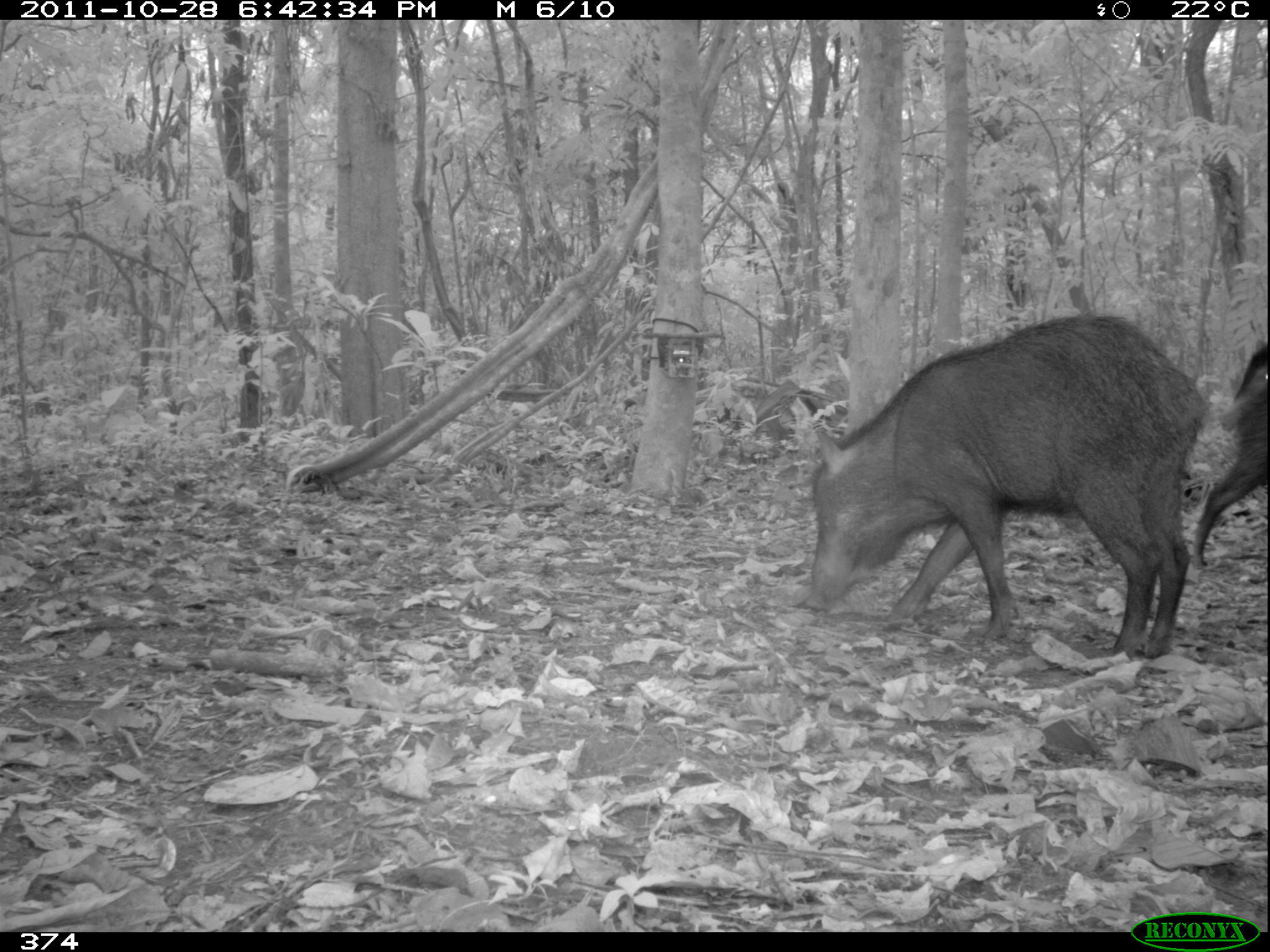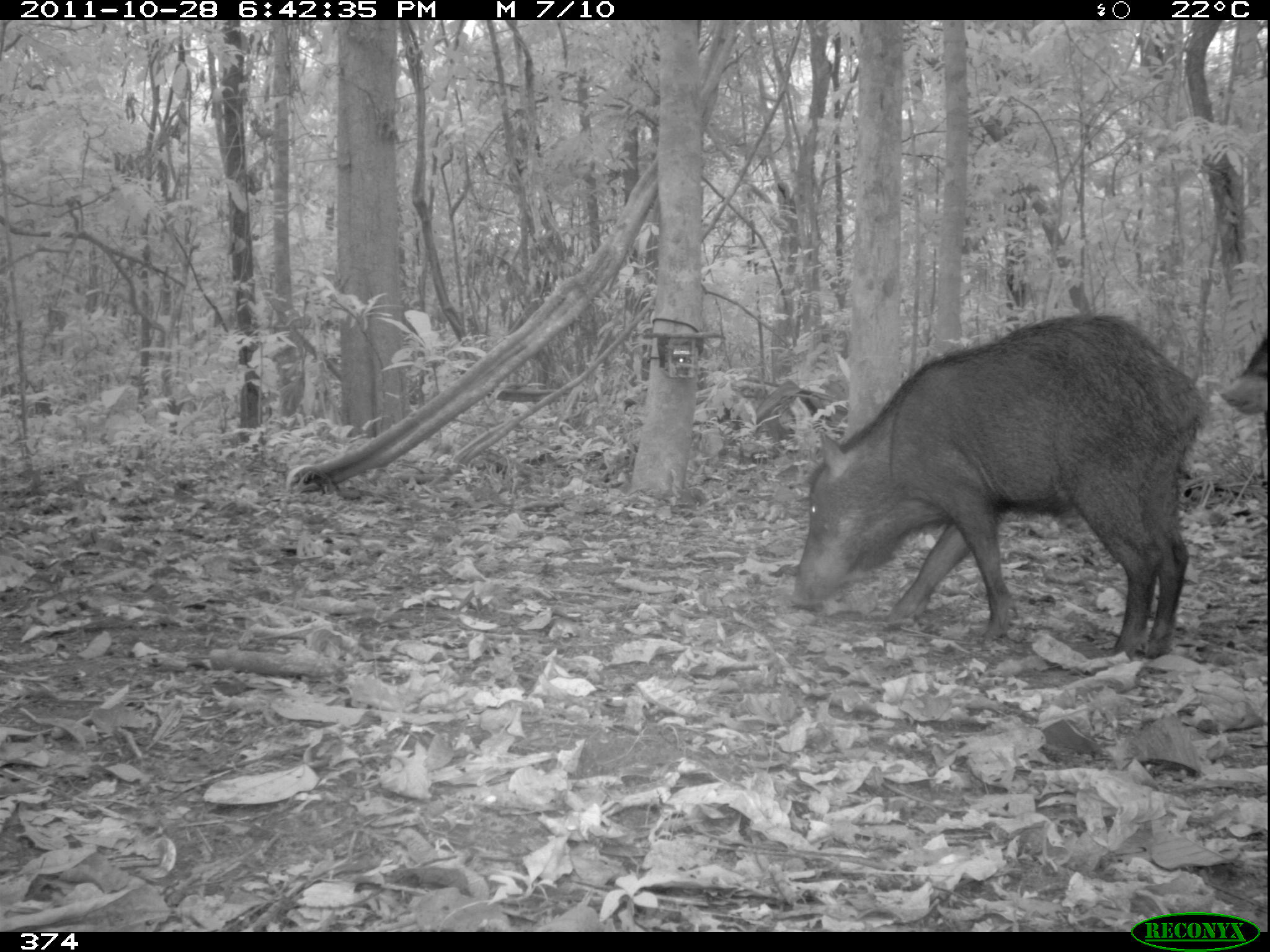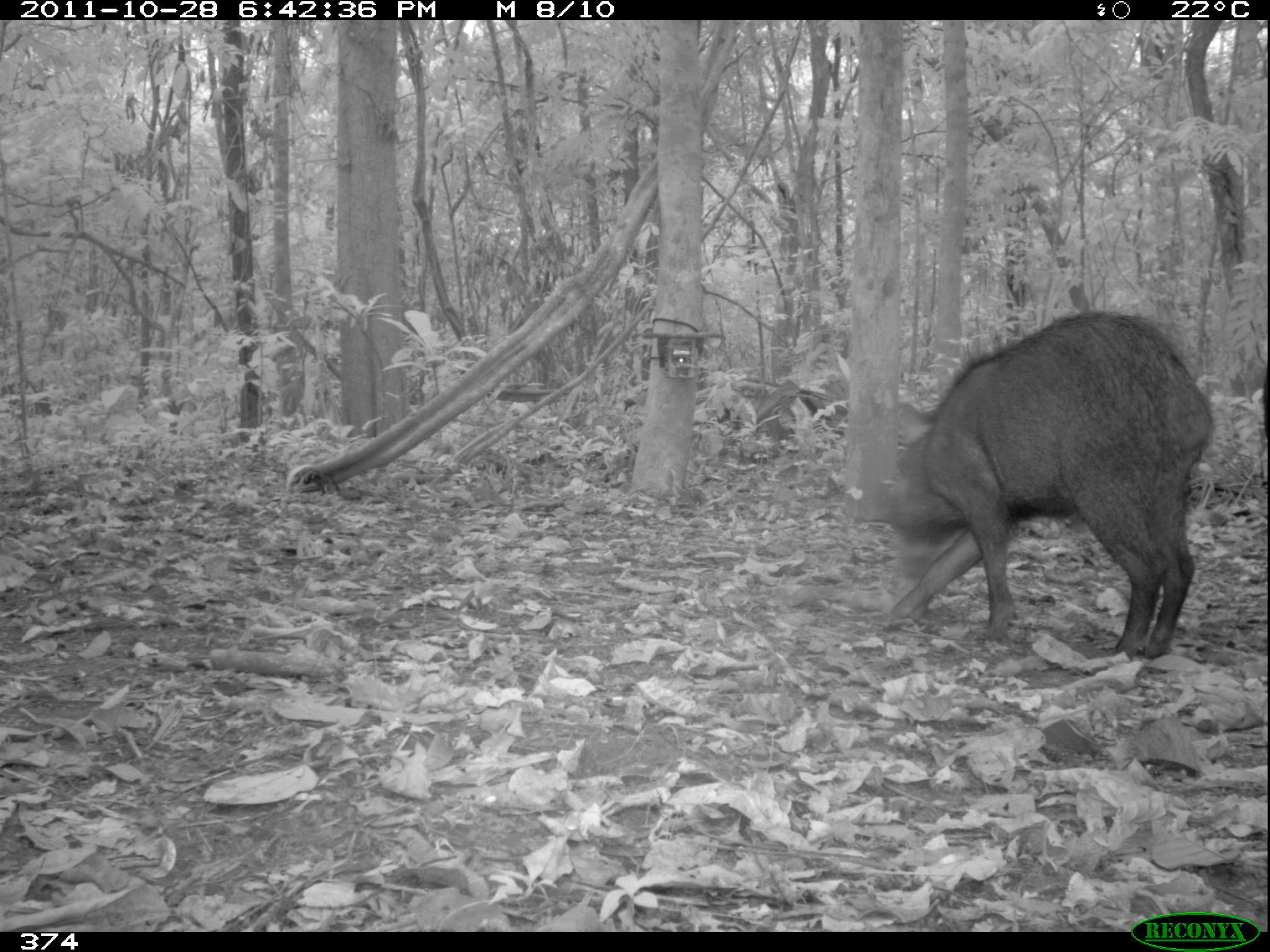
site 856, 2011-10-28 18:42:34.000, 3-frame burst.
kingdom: Animalia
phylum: Chordata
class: Mammalia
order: Artiodactyla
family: Tayassuidae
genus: Tayassu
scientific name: Tayassu pecari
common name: white-lipped peccary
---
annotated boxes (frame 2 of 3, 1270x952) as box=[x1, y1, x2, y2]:
tayassu pecari: box=[789, 310, 1212, 659]; box=[1222, 312, 1270, 416]